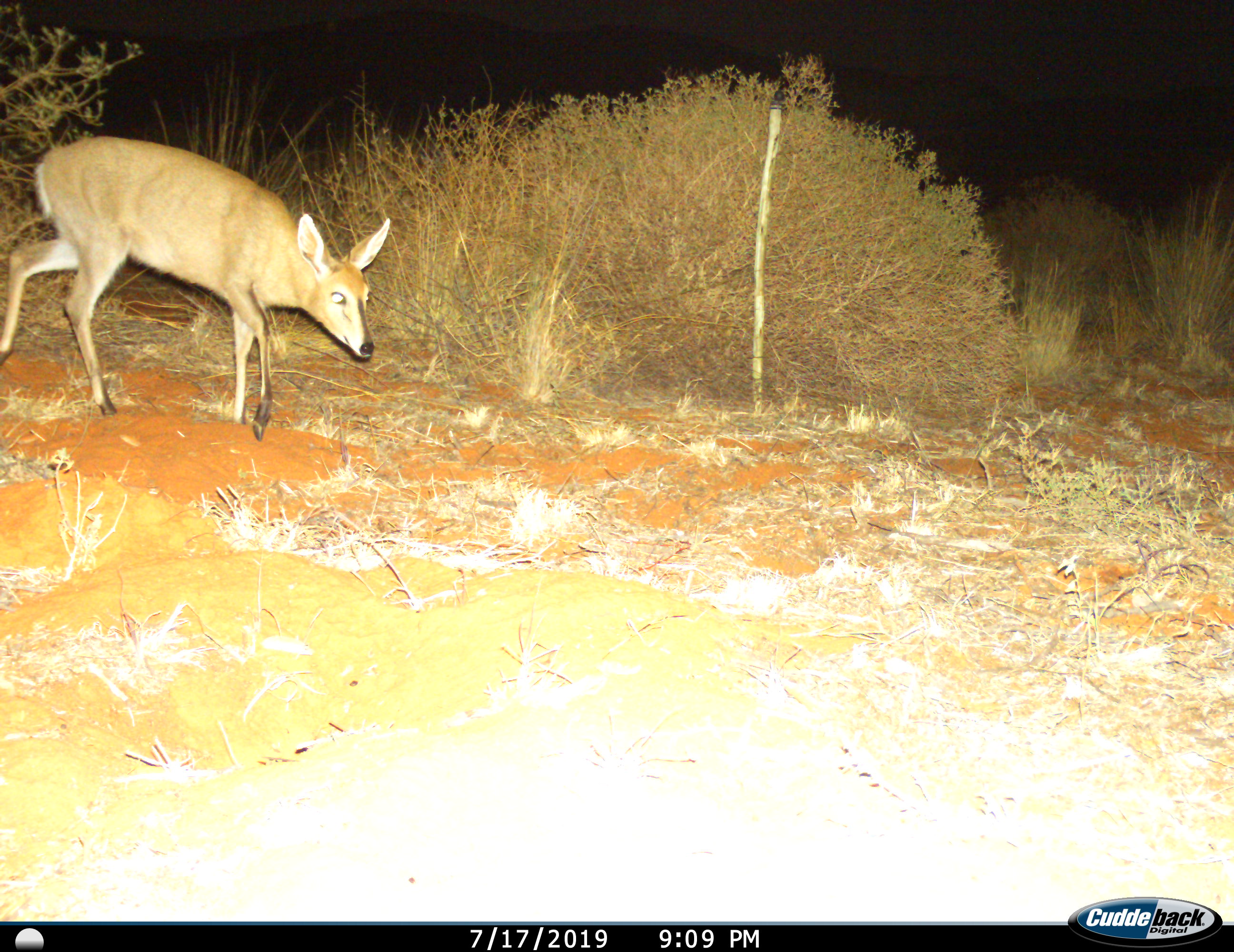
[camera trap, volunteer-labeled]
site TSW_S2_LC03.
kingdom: Animalia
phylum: Chordata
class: Mammalia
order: Artiodactyla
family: Bovidae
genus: Sylvicapra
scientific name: Sylvicapra grimmia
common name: common duiker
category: duikercommongrey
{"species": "duikercommongrey (common duiker) (Sylvicapra grimmia)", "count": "1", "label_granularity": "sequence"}